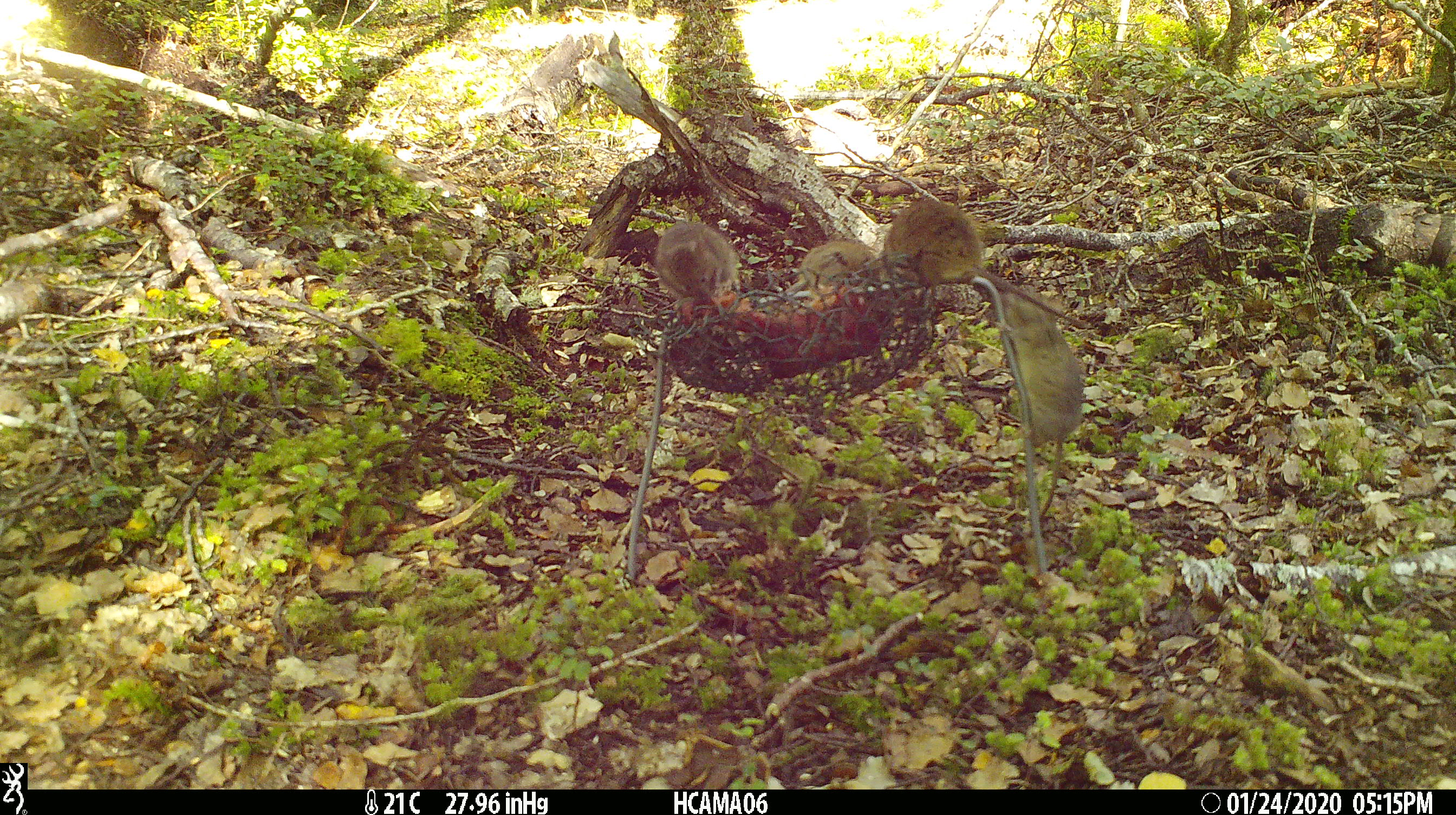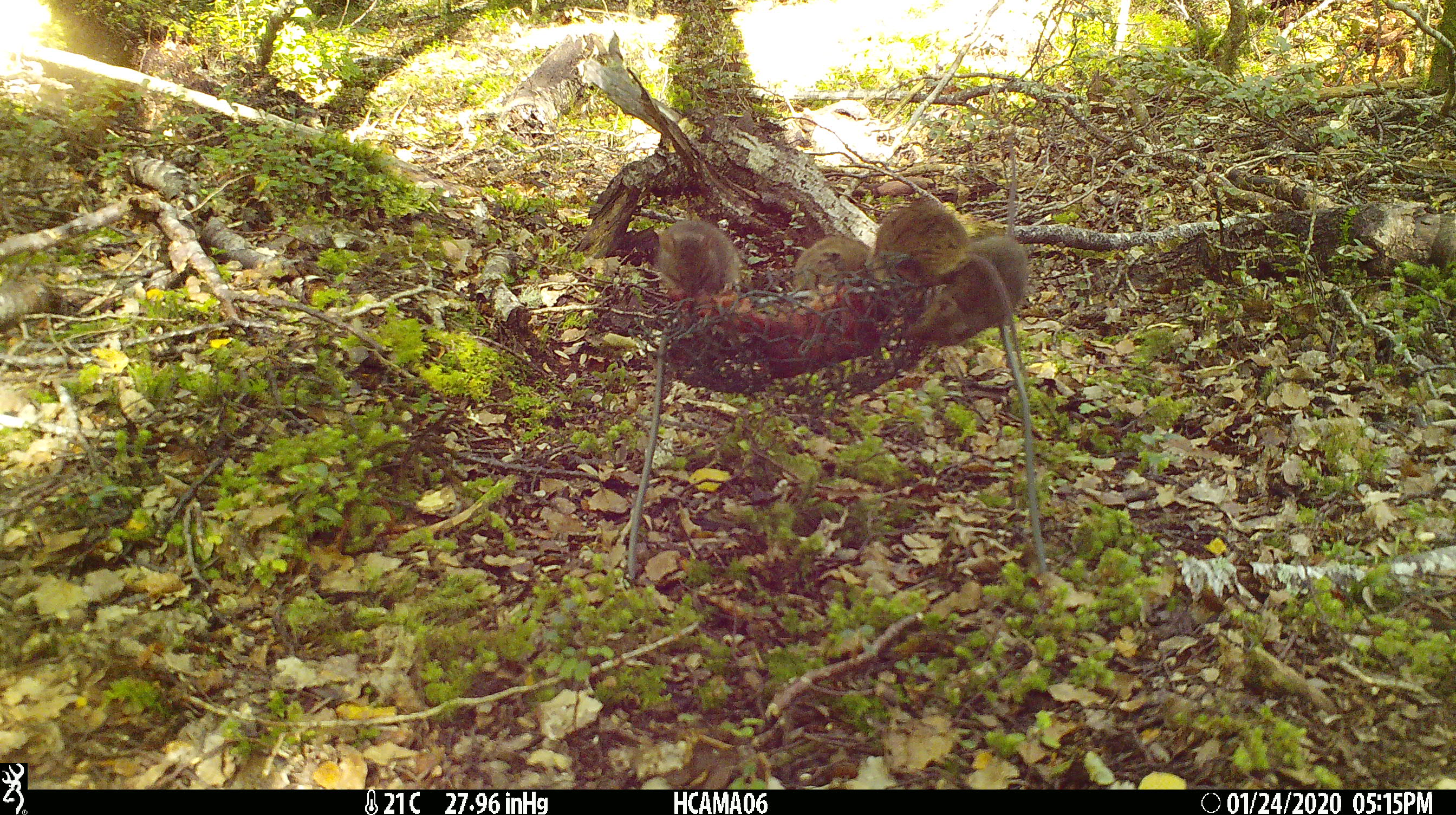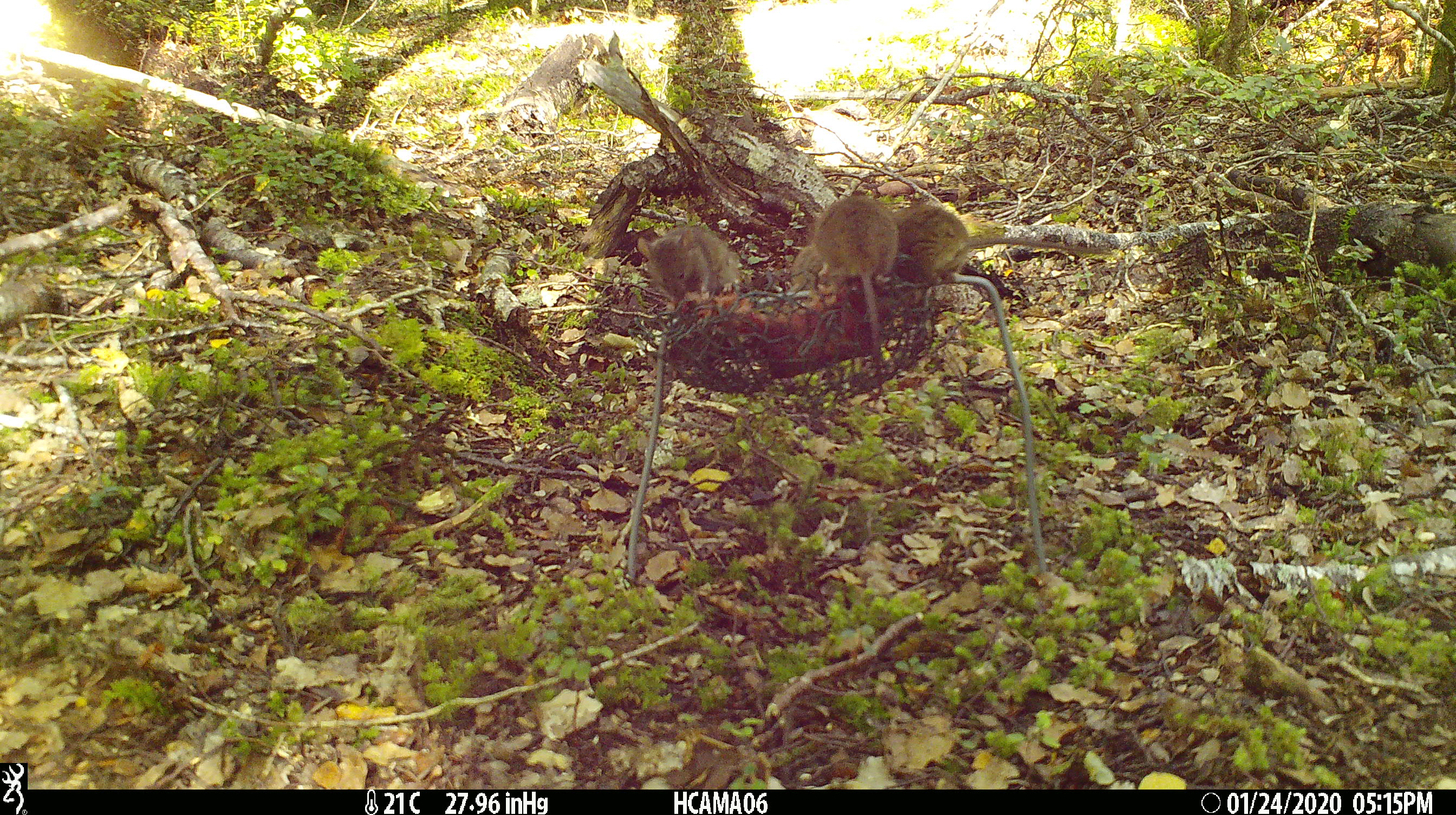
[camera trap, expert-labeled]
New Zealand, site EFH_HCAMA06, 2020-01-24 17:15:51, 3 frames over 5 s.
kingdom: Animalia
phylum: Chordata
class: Mammalia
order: Rodentia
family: Muridae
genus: Mus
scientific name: Mus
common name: mouse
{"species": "mouse (Mus)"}